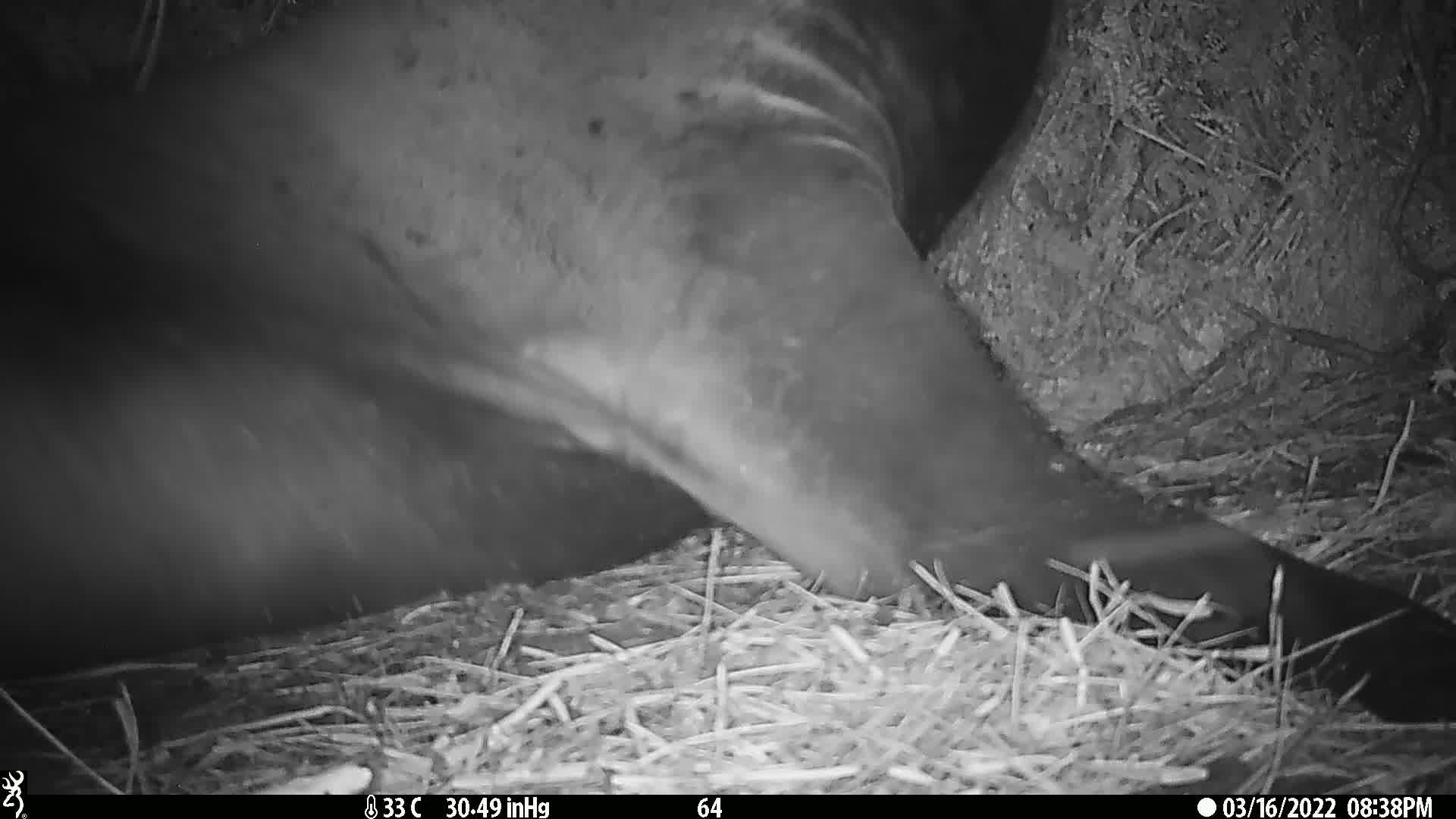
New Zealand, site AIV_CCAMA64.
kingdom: Animalia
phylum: Chordata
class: Mammalia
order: Carnivora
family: Otariidae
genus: Phocarctos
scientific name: Phocarctos hookeri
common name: new zealand sea lion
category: sealion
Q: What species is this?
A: Sealion (new zealand sea lion) (Phocarctos hookeri).